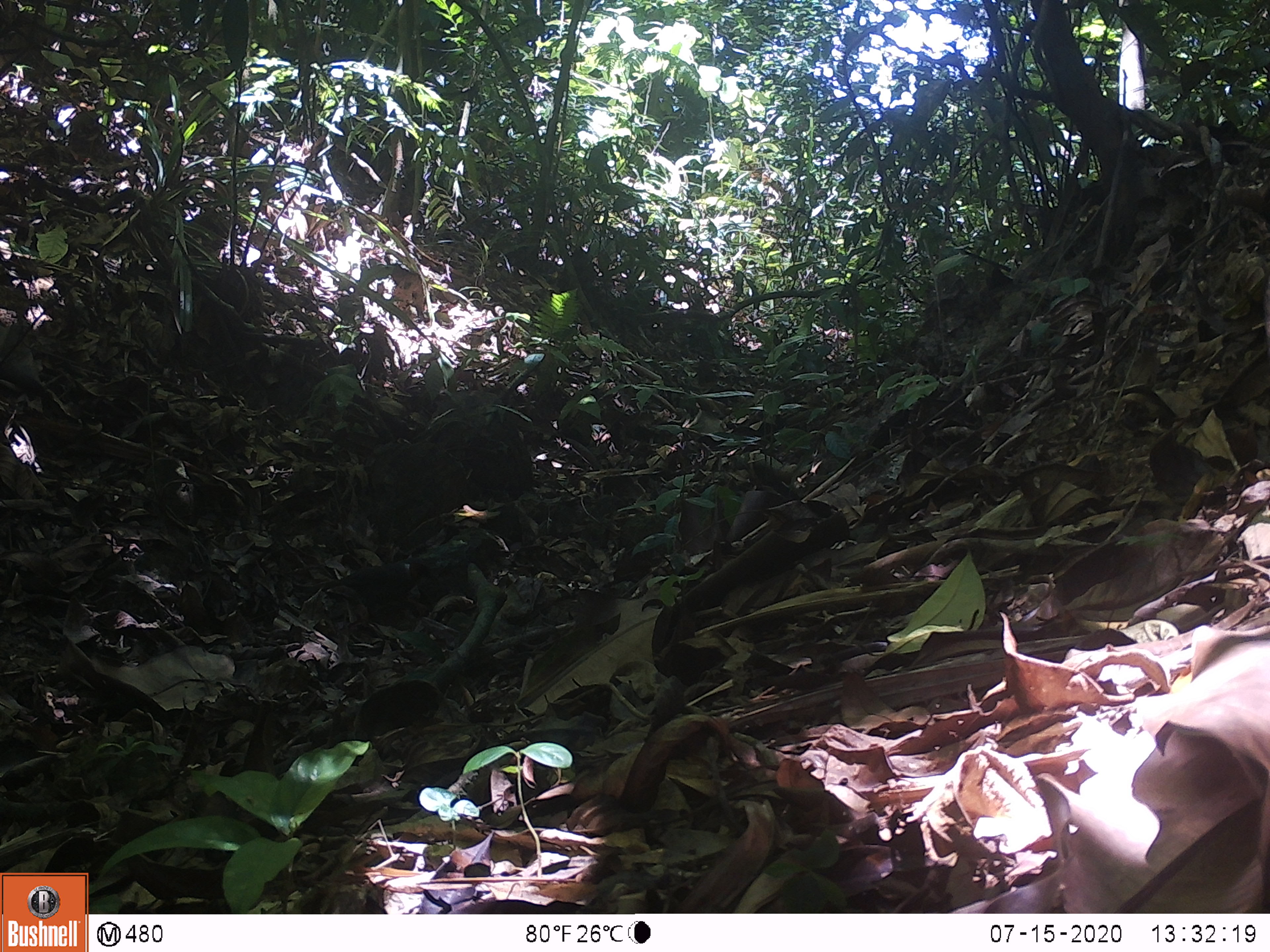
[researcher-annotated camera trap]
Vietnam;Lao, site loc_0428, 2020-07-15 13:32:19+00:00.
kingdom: Animalia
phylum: Chordata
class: Aves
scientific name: Aves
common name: bird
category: unidentified bird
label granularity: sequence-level